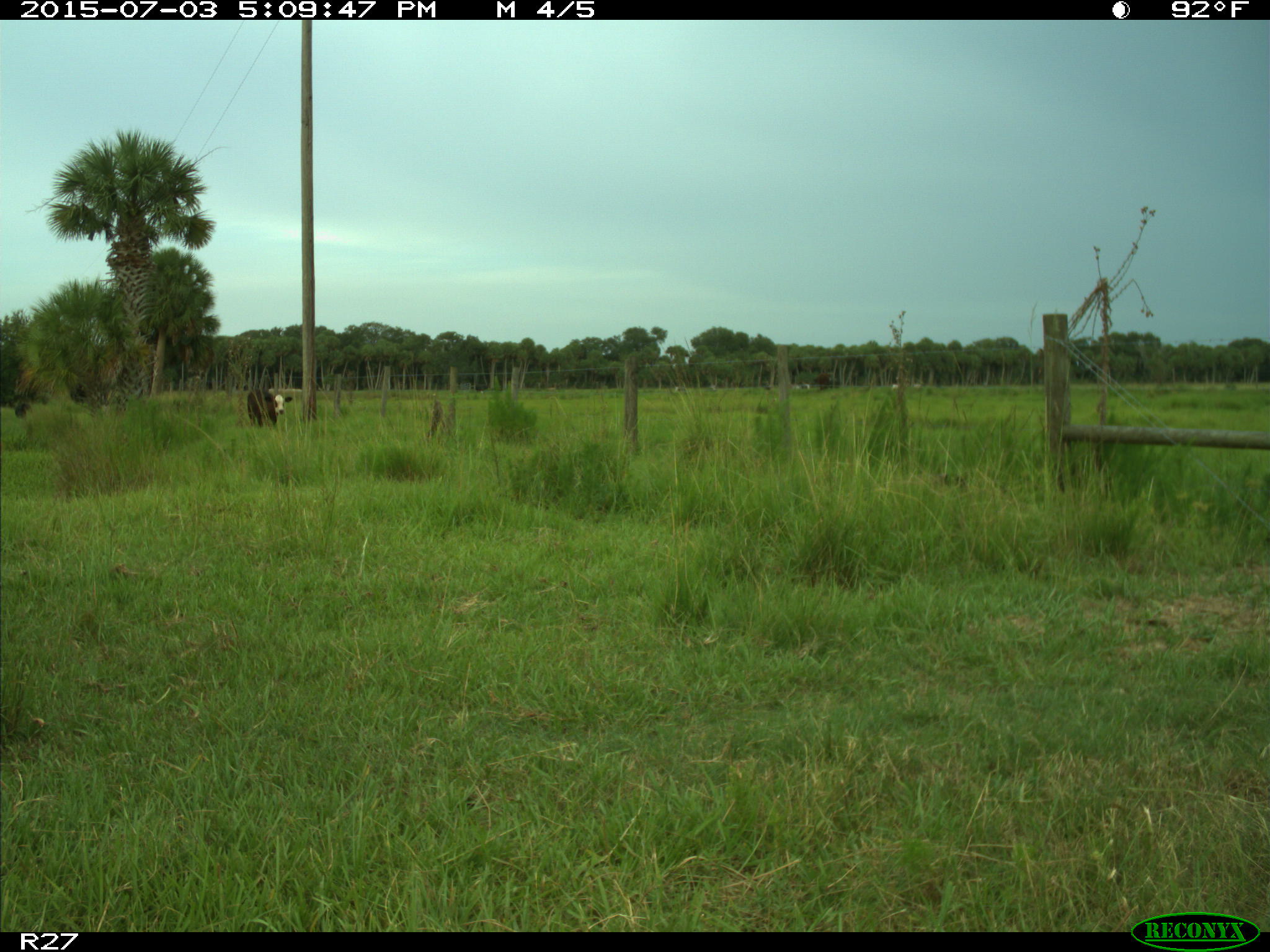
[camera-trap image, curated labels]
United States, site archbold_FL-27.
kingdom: Animalia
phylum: Chordata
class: Mammalia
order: Artiodactyla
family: Bovidae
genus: Bos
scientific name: Bos taurus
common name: domestic cow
Bos taurus (domestic cow).